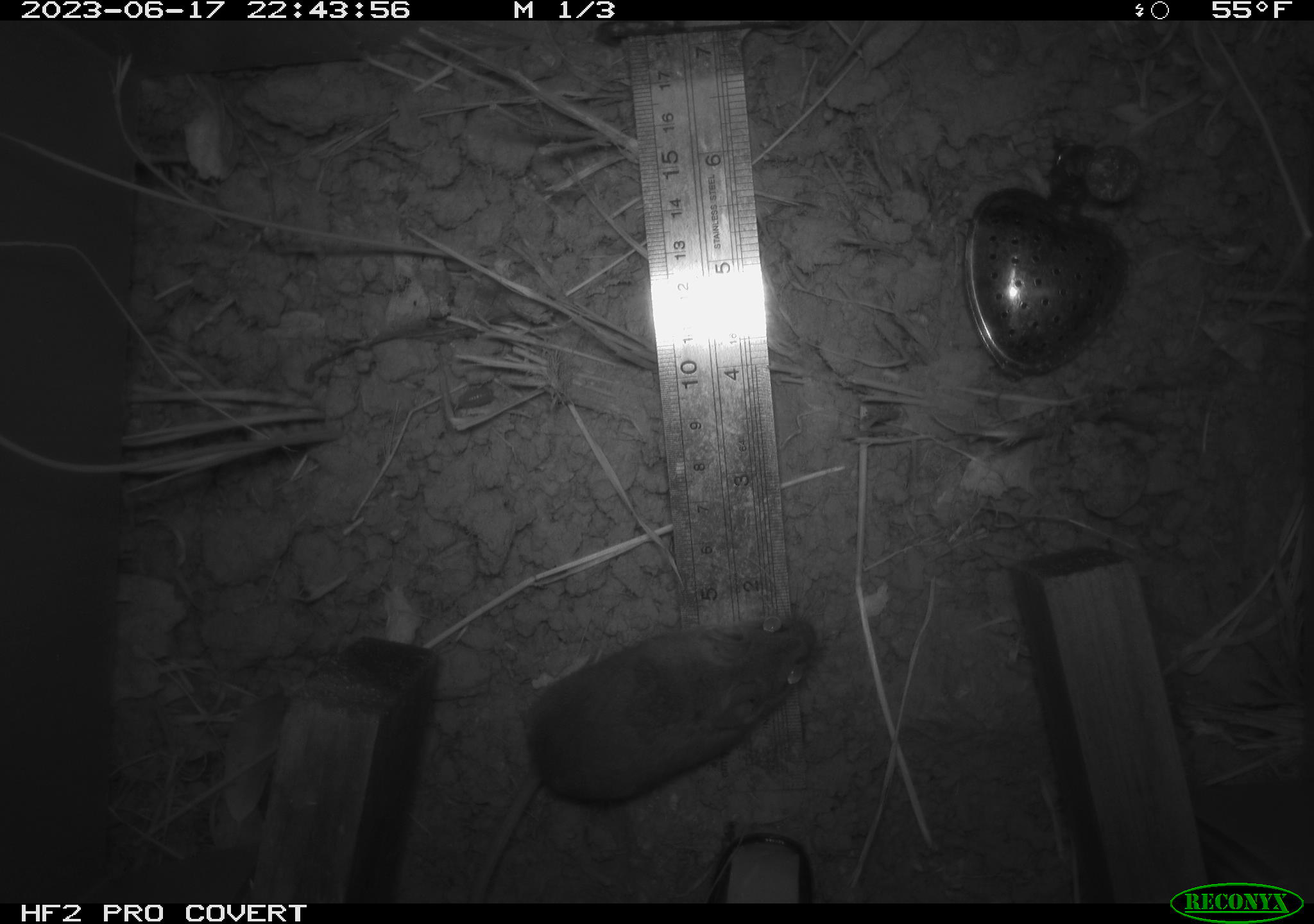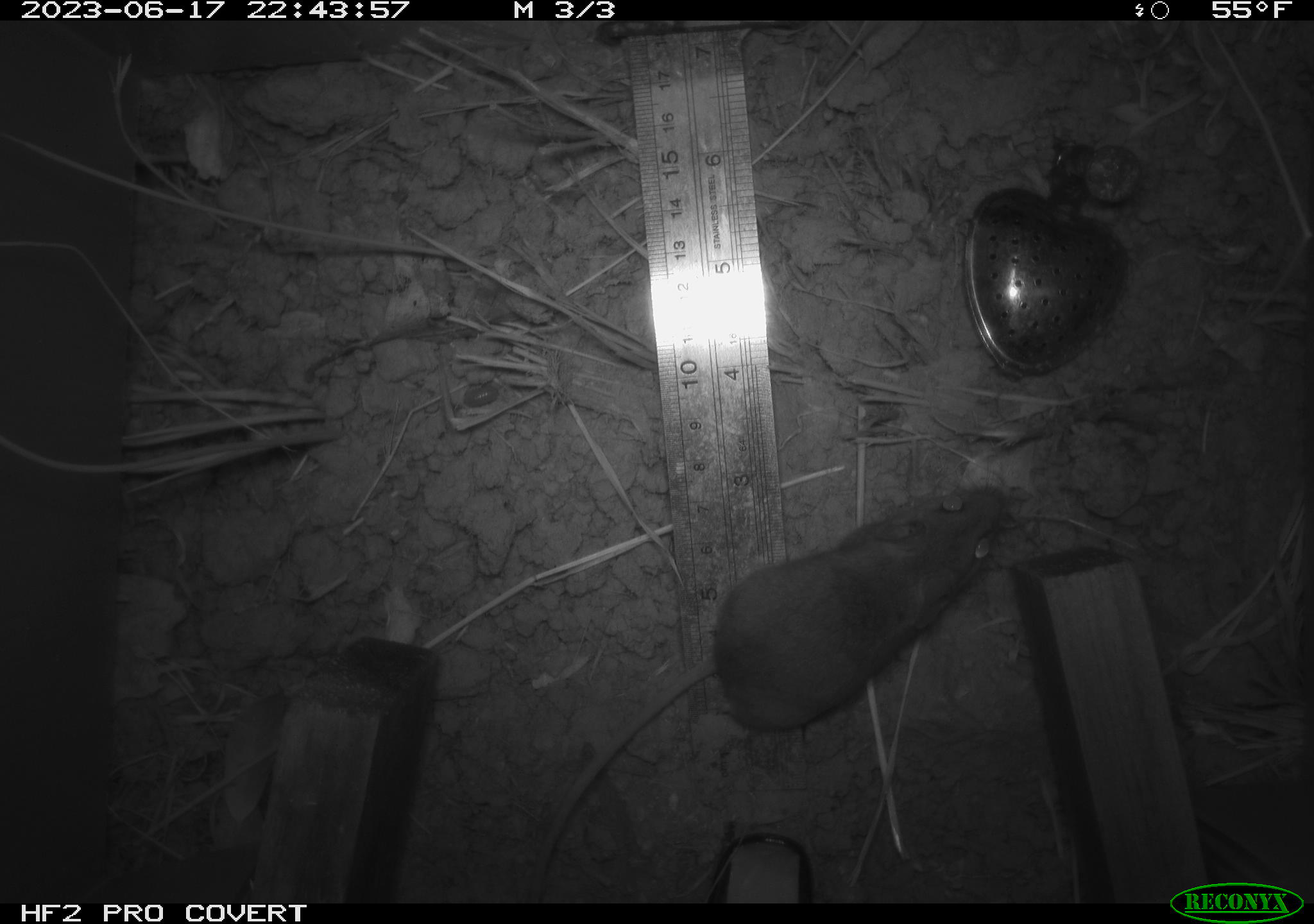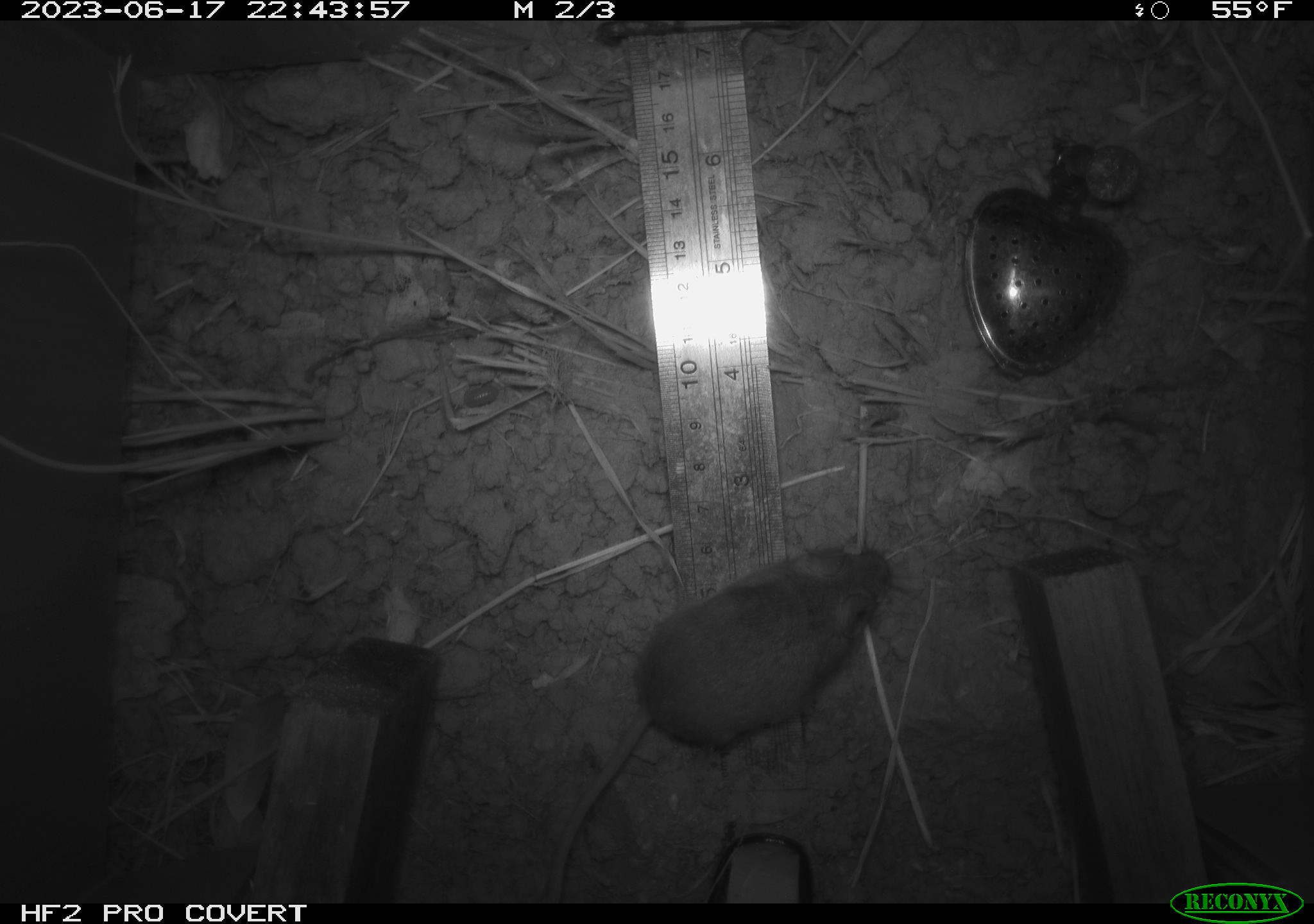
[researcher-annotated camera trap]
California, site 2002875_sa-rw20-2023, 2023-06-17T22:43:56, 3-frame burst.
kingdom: Animalia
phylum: Chordata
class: Mammalia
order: Rodentia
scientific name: Rodentia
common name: mouse species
Mouse species (Rodentia).